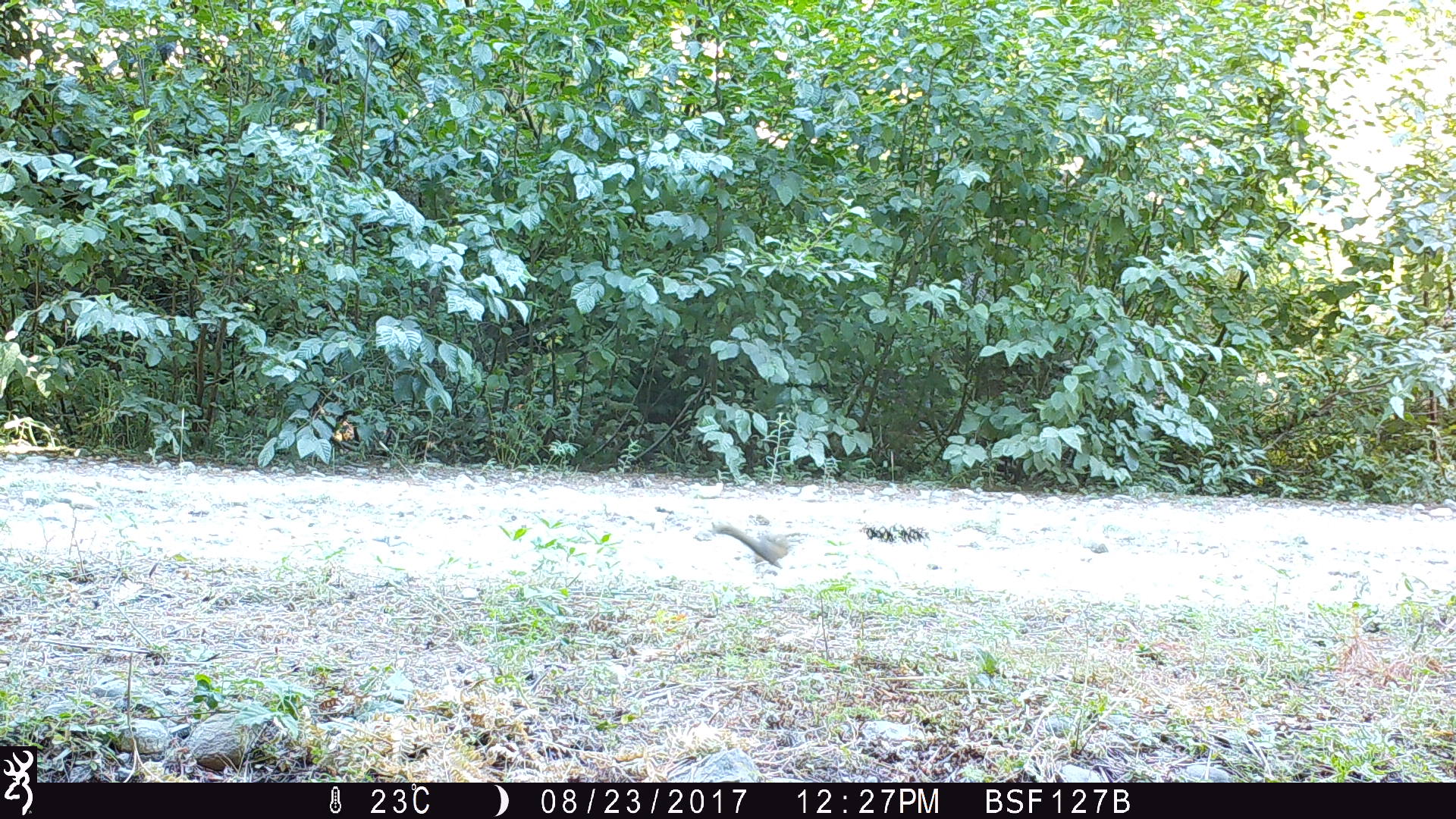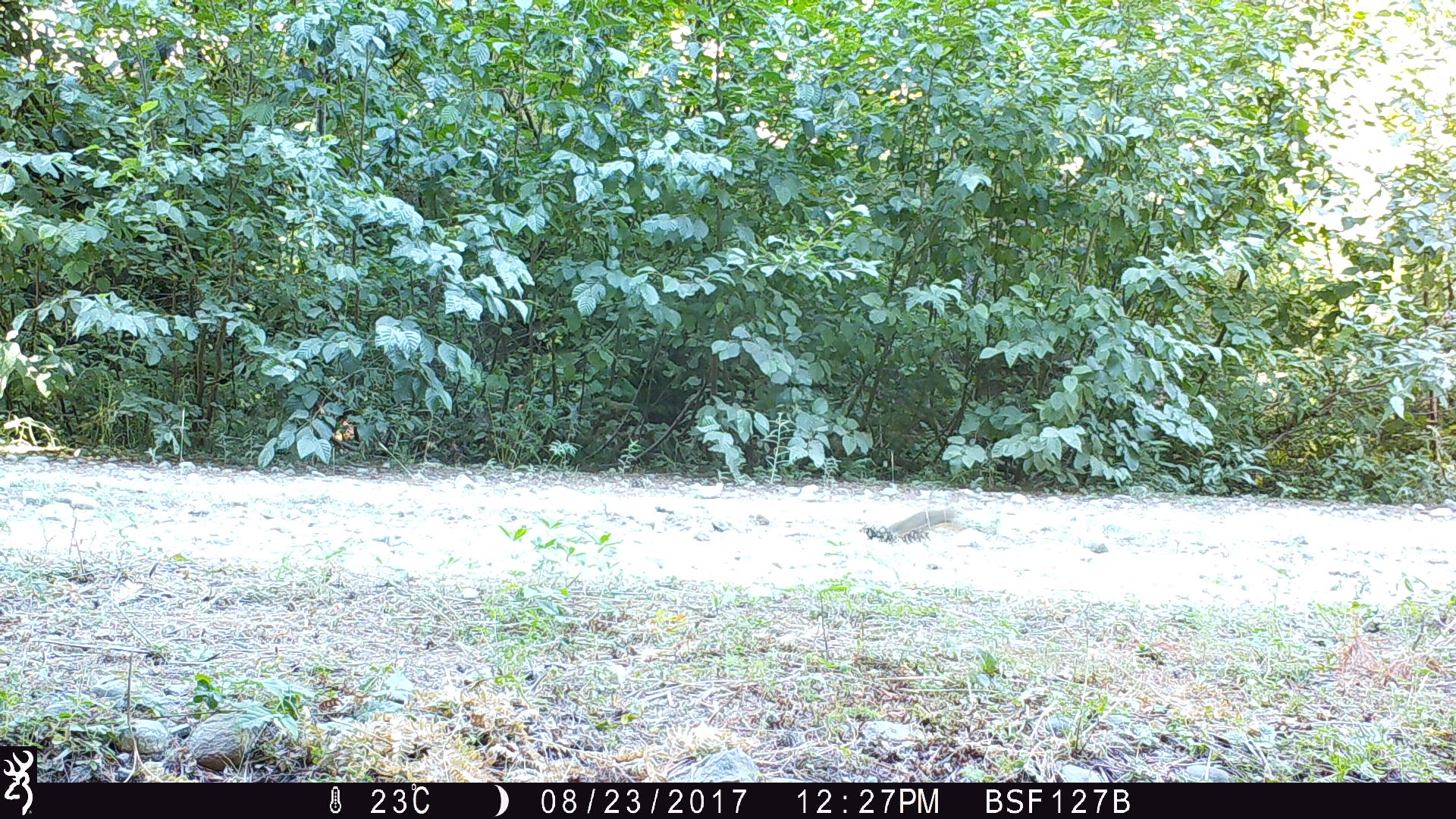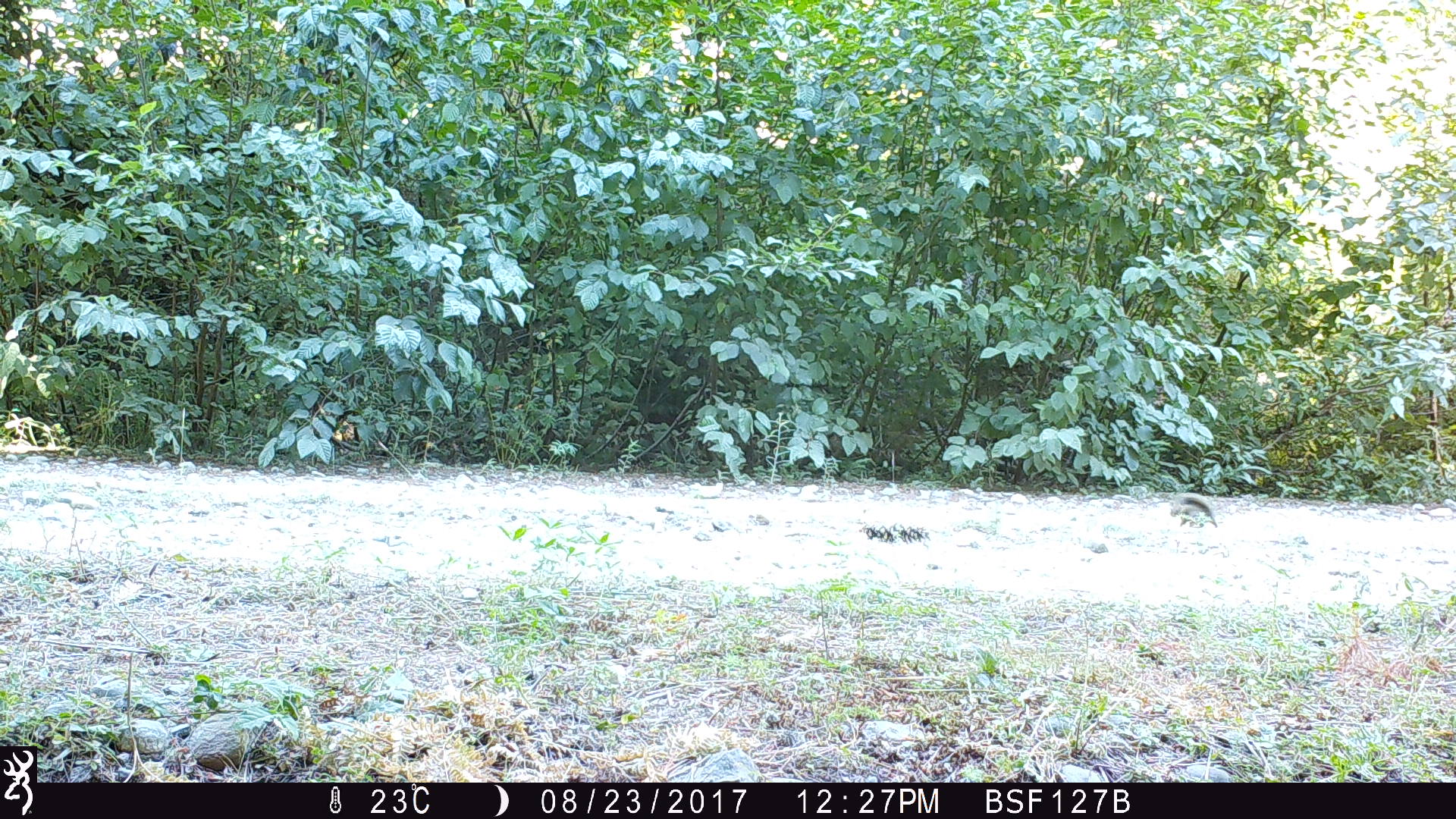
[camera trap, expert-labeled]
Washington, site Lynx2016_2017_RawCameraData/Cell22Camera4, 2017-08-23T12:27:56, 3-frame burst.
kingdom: Animalia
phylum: Chordata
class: Mammalia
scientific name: Mammalia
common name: small mammal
Small mammal (Mammalia). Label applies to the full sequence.